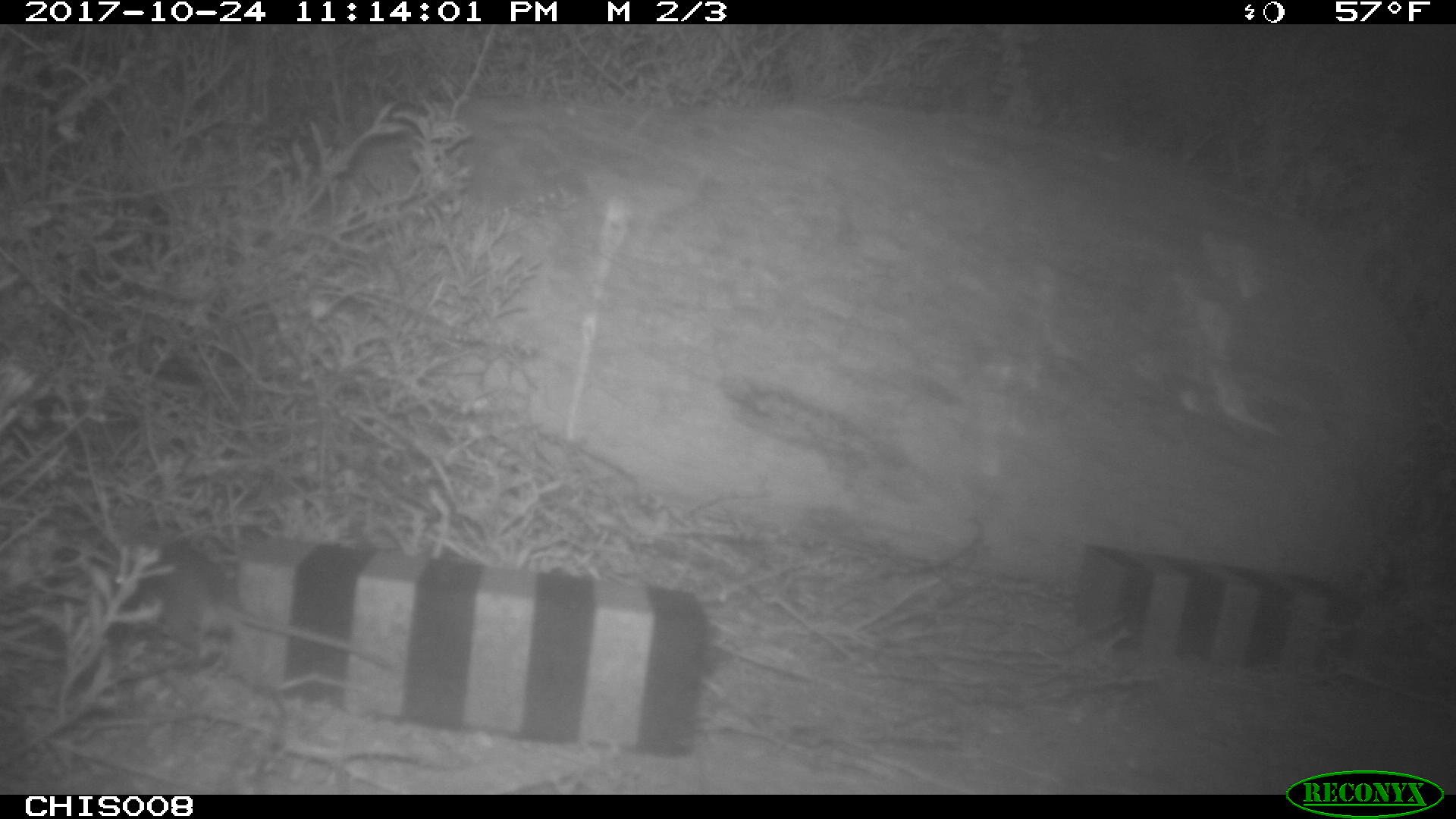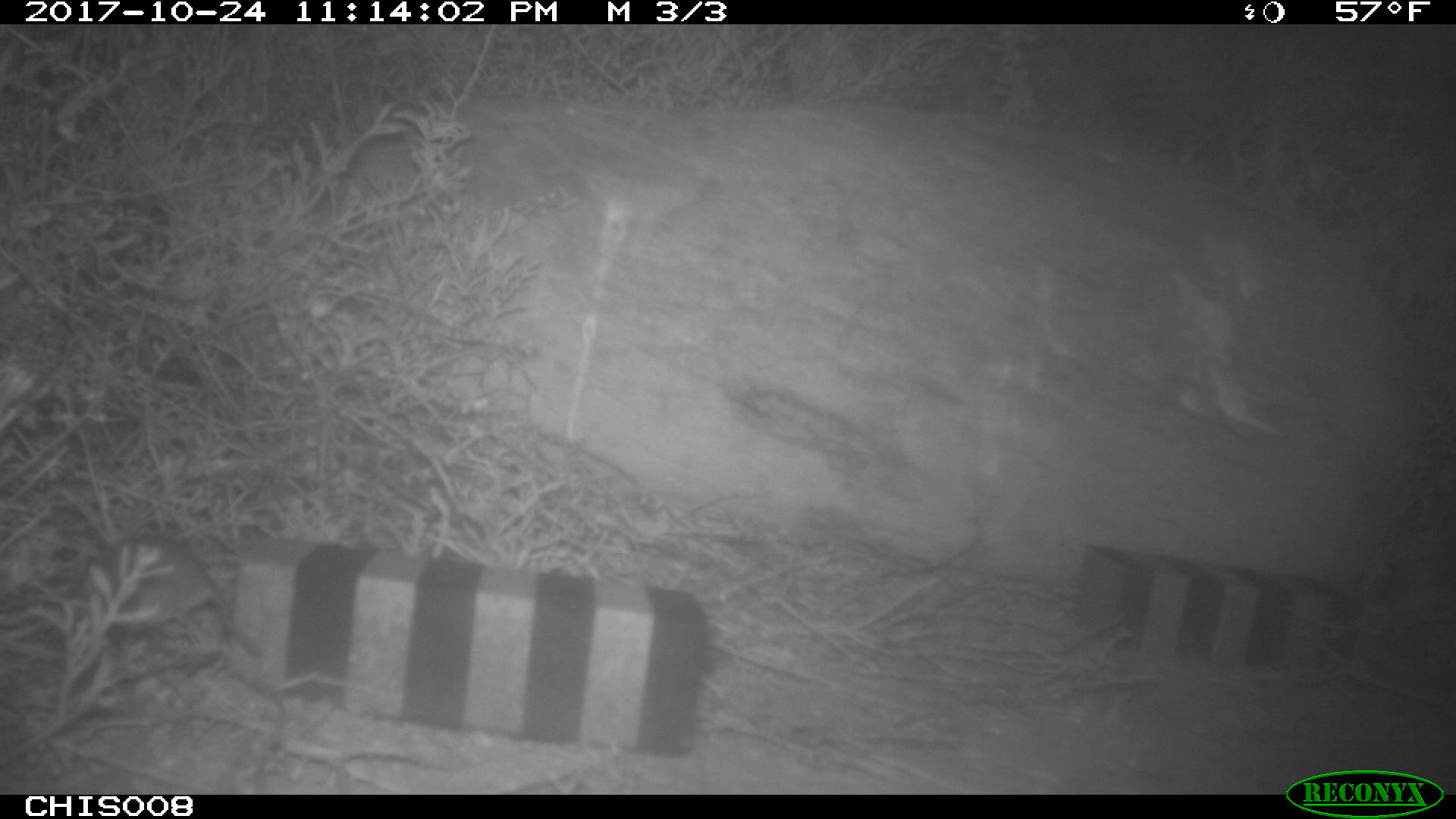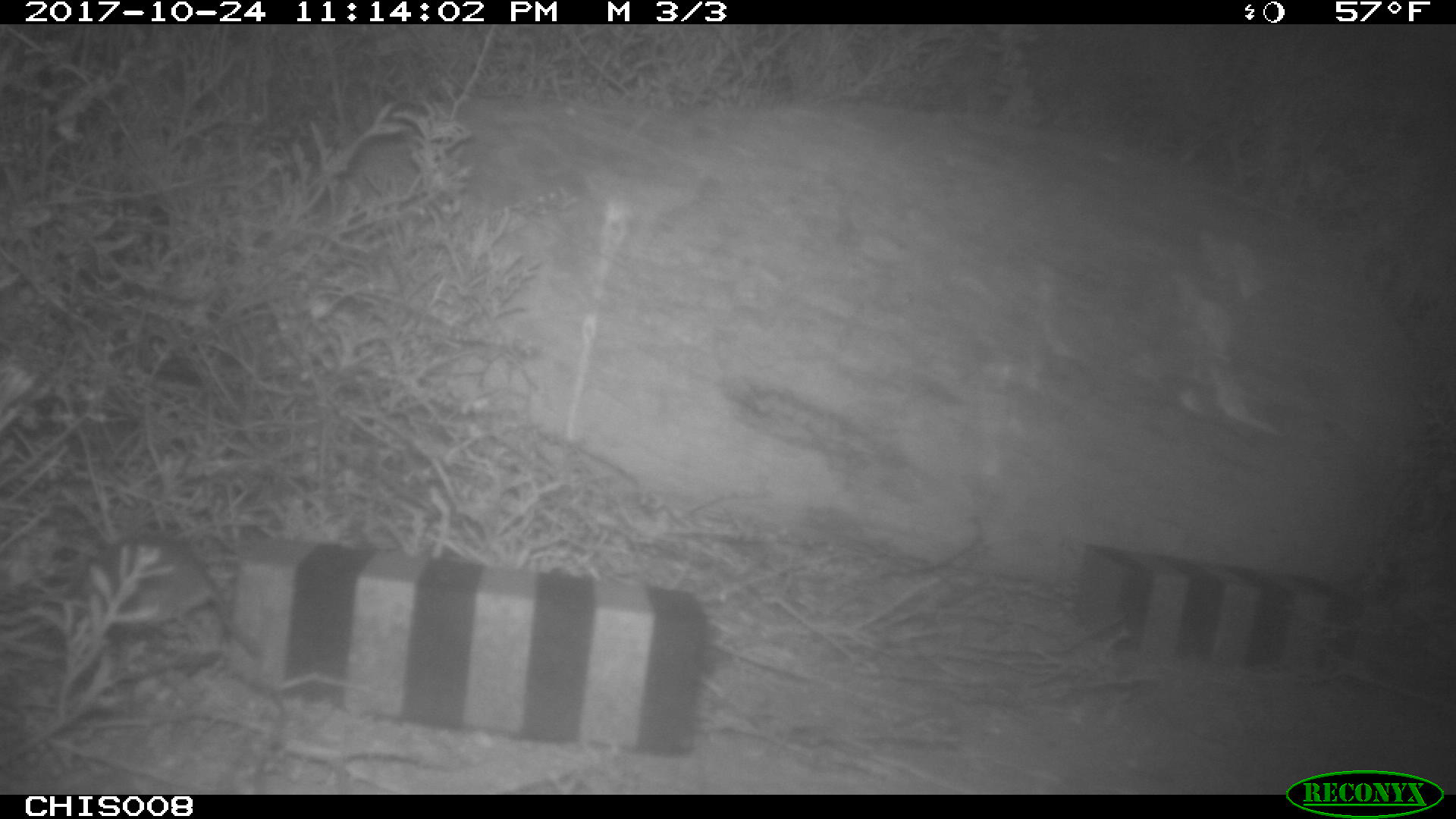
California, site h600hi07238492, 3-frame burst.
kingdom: Animalia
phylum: Chordata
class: Mammalia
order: Rodentia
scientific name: Rodentia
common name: rodent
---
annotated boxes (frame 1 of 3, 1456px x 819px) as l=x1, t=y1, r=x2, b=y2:
rodent: l=105, t=536, r=390, b=670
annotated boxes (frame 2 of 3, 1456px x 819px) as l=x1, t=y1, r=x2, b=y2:
rodent: l=58, t=528, r=288, b=750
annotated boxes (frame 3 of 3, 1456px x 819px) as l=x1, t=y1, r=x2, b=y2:
rodent: l=75, t=535, r=266, b=661